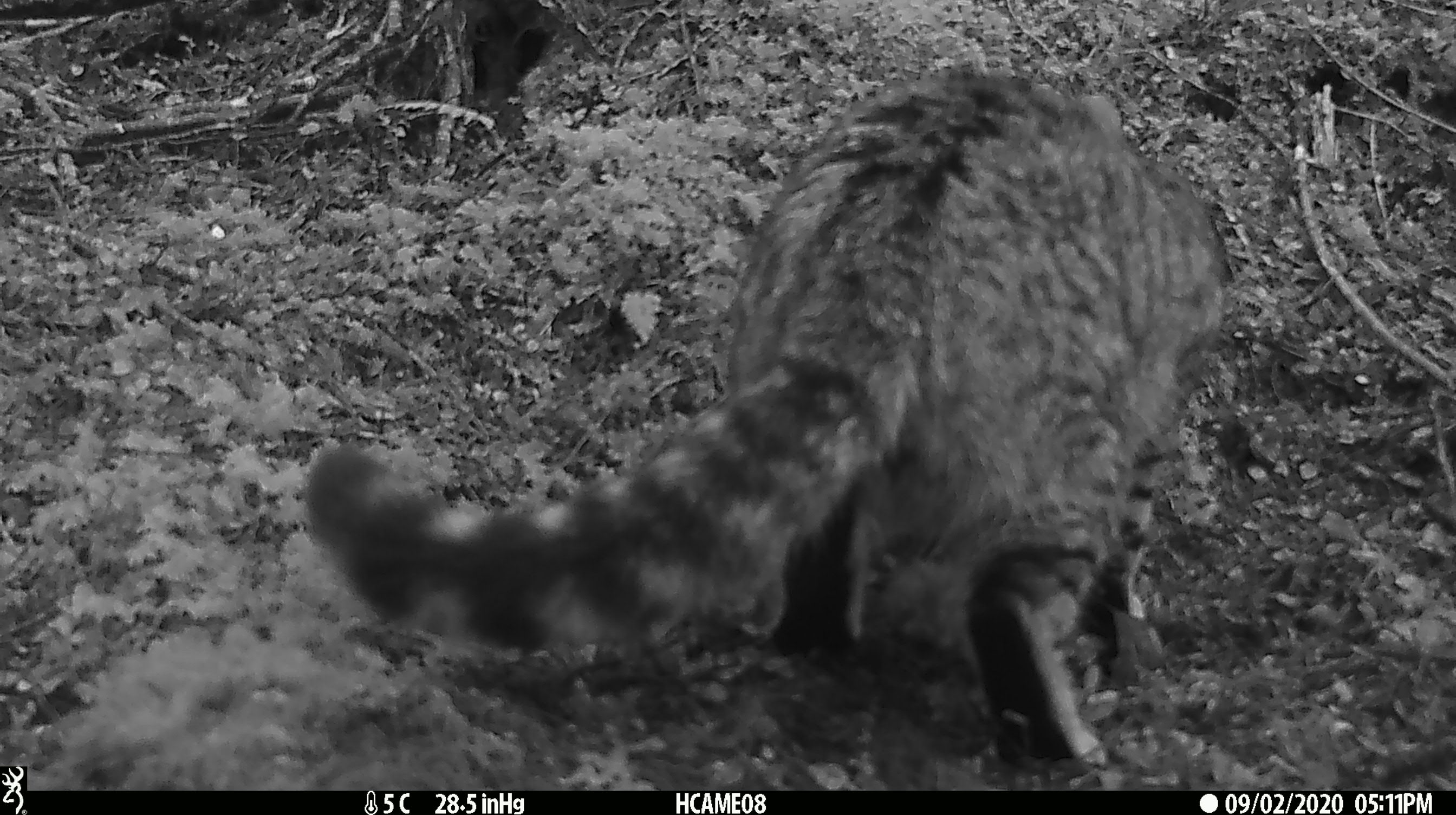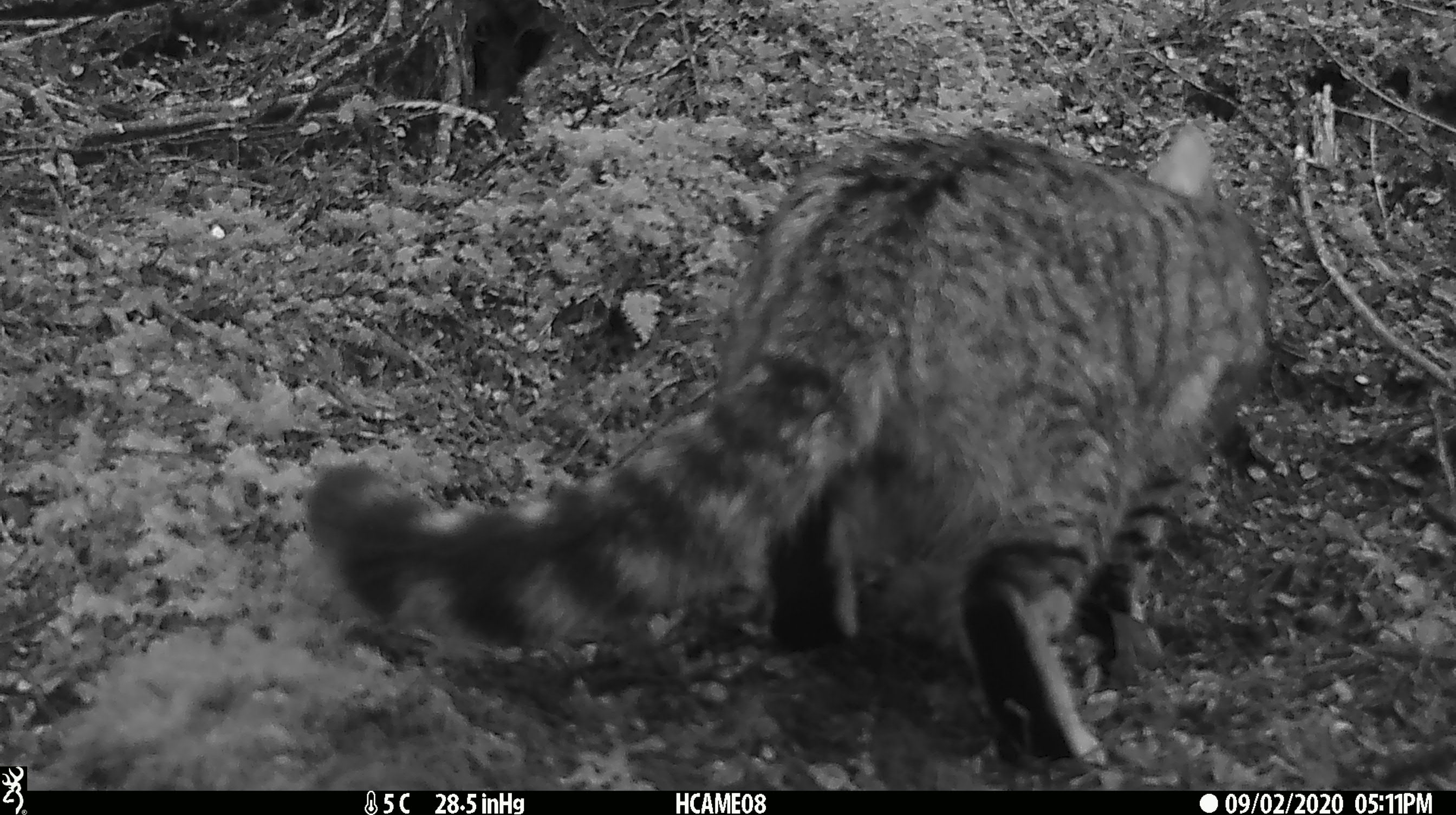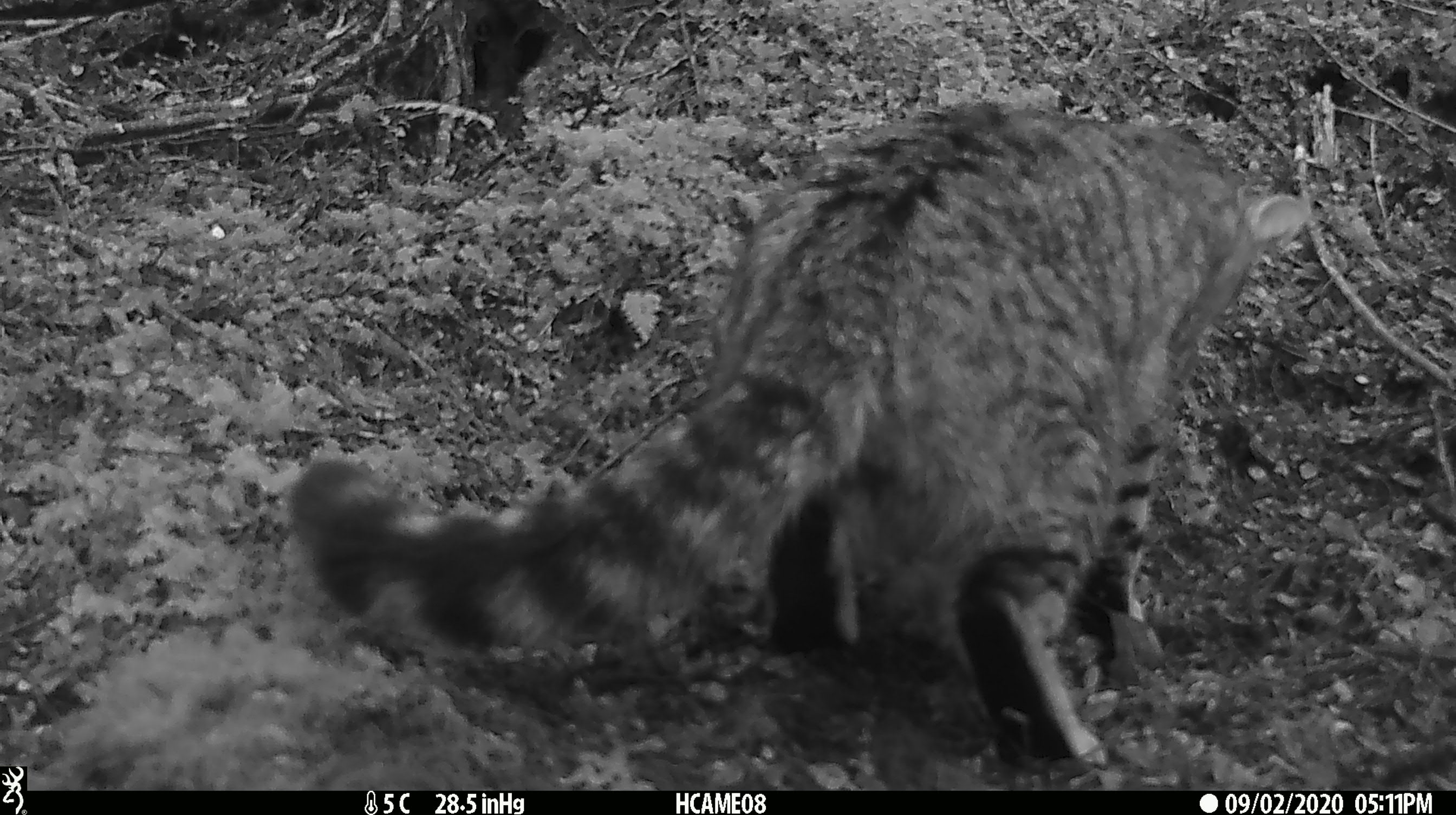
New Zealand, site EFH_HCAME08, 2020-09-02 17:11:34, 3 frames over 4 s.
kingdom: Animalia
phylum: Chordata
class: Mammalia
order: Carnivora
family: Felidae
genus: Felis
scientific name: Felis catus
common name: domestic cat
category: cat